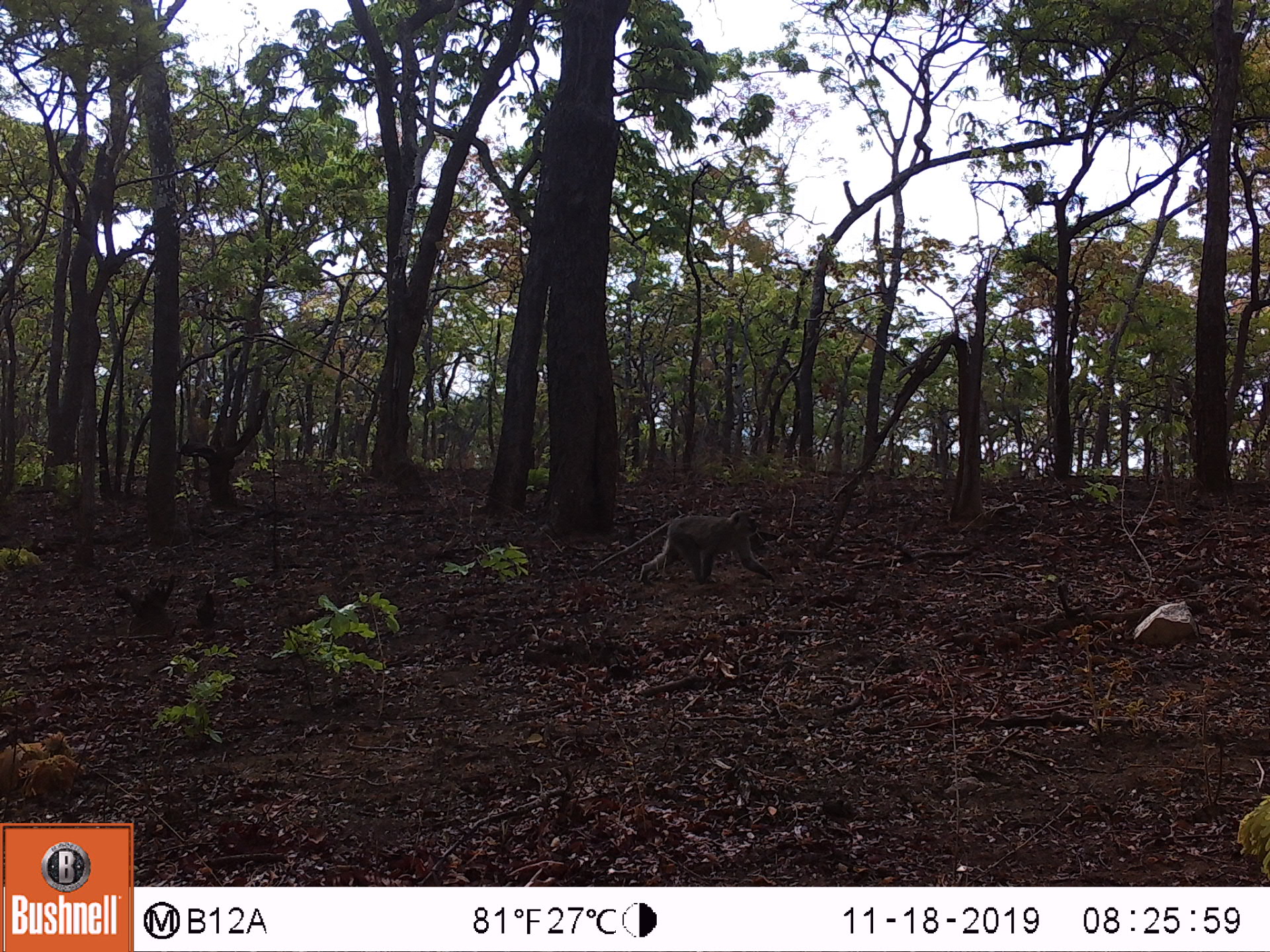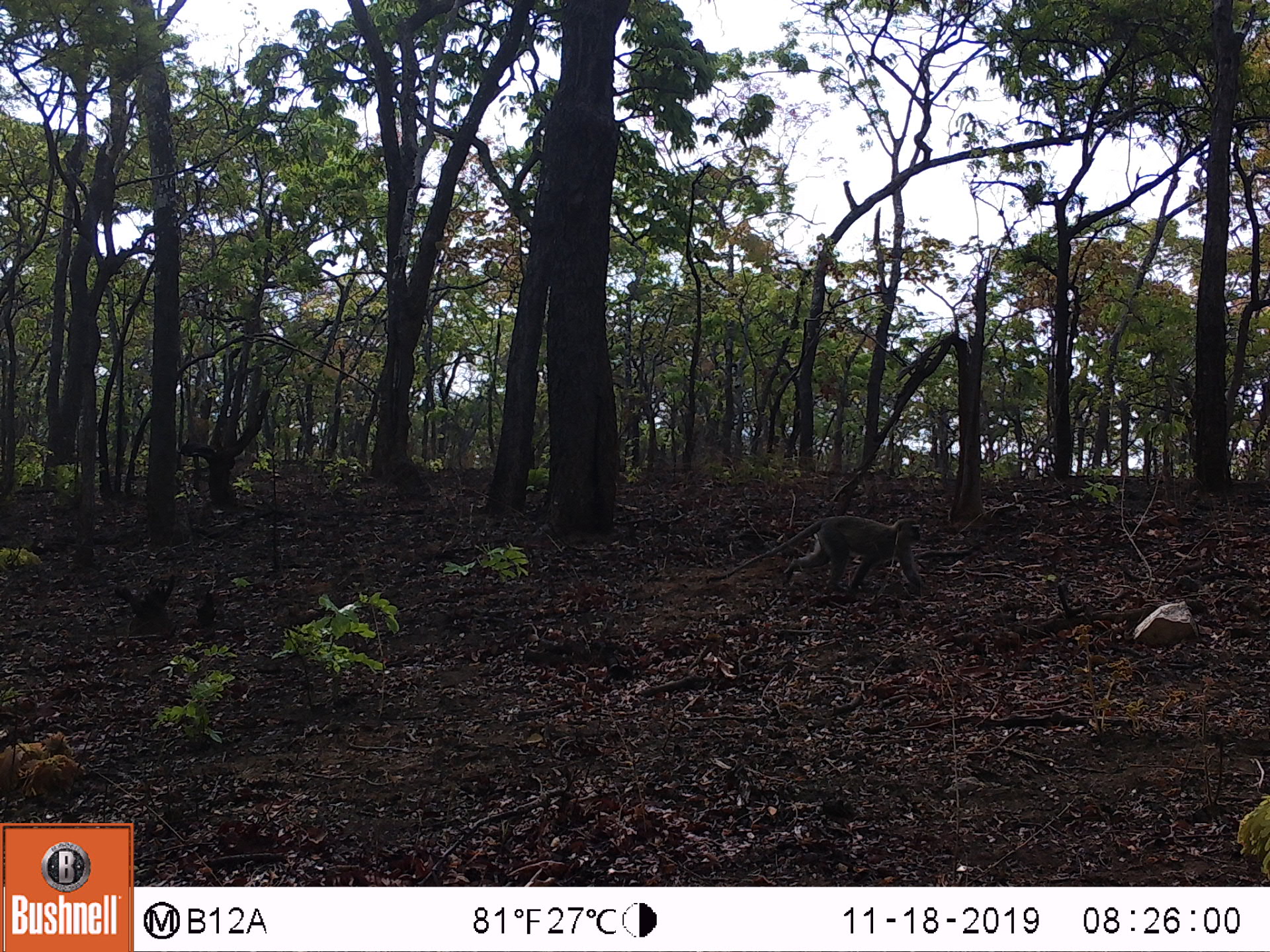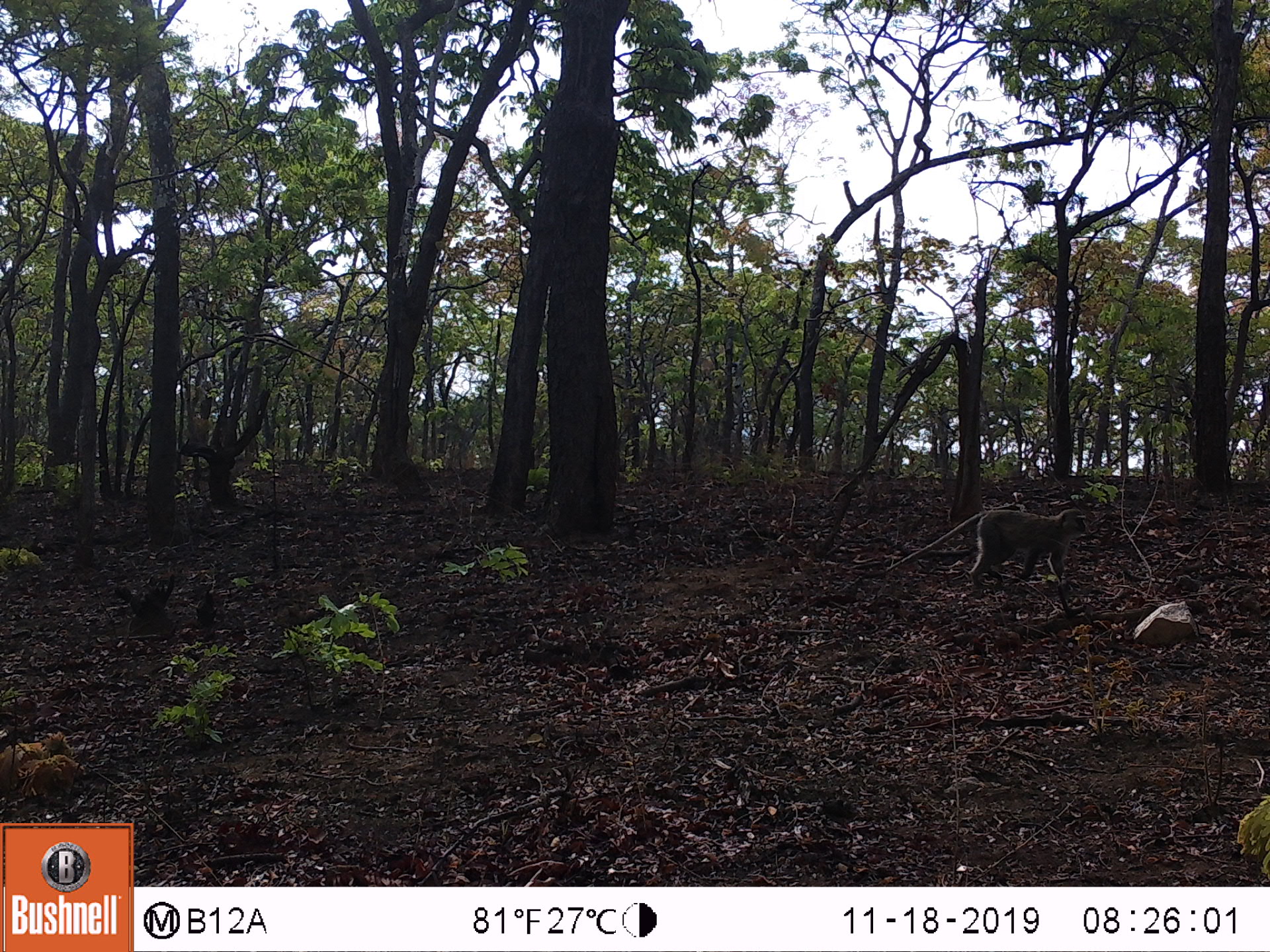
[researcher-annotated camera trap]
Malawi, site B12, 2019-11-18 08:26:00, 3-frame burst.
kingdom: Animalia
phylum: Chordata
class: Mammalia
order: Primates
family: Cercopithecidae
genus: Chlorocebus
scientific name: Chlorocebus pygerythrus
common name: vervet monkey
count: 1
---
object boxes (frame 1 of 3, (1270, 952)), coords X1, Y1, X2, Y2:
vervet monkey: 570, 505, 776, 592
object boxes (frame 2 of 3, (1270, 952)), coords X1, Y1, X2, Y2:
vervet monkey: 693, 505, 934, 589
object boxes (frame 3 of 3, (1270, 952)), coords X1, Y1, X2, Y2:
vervet monkey: 870, 501, 1096, 589